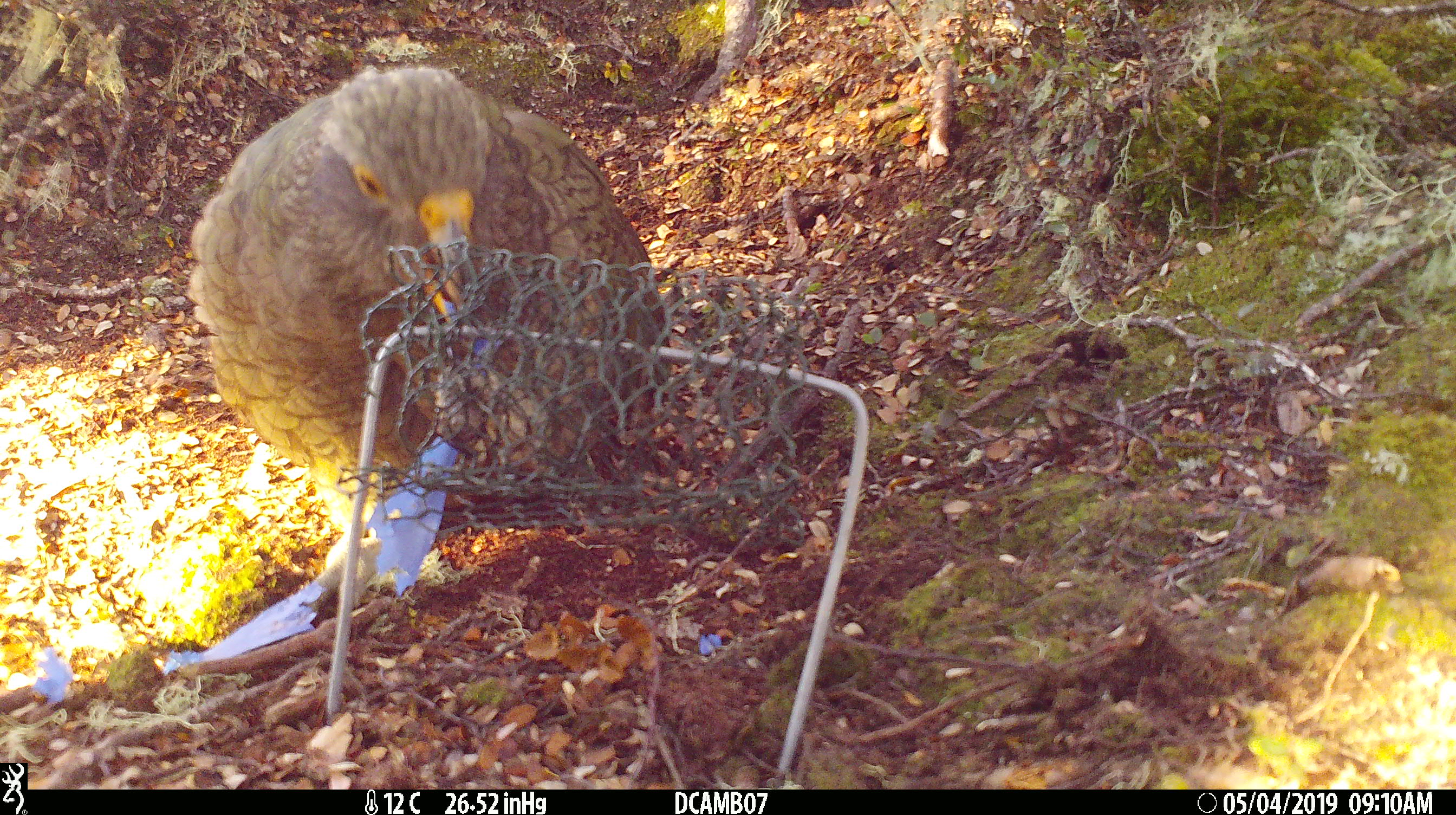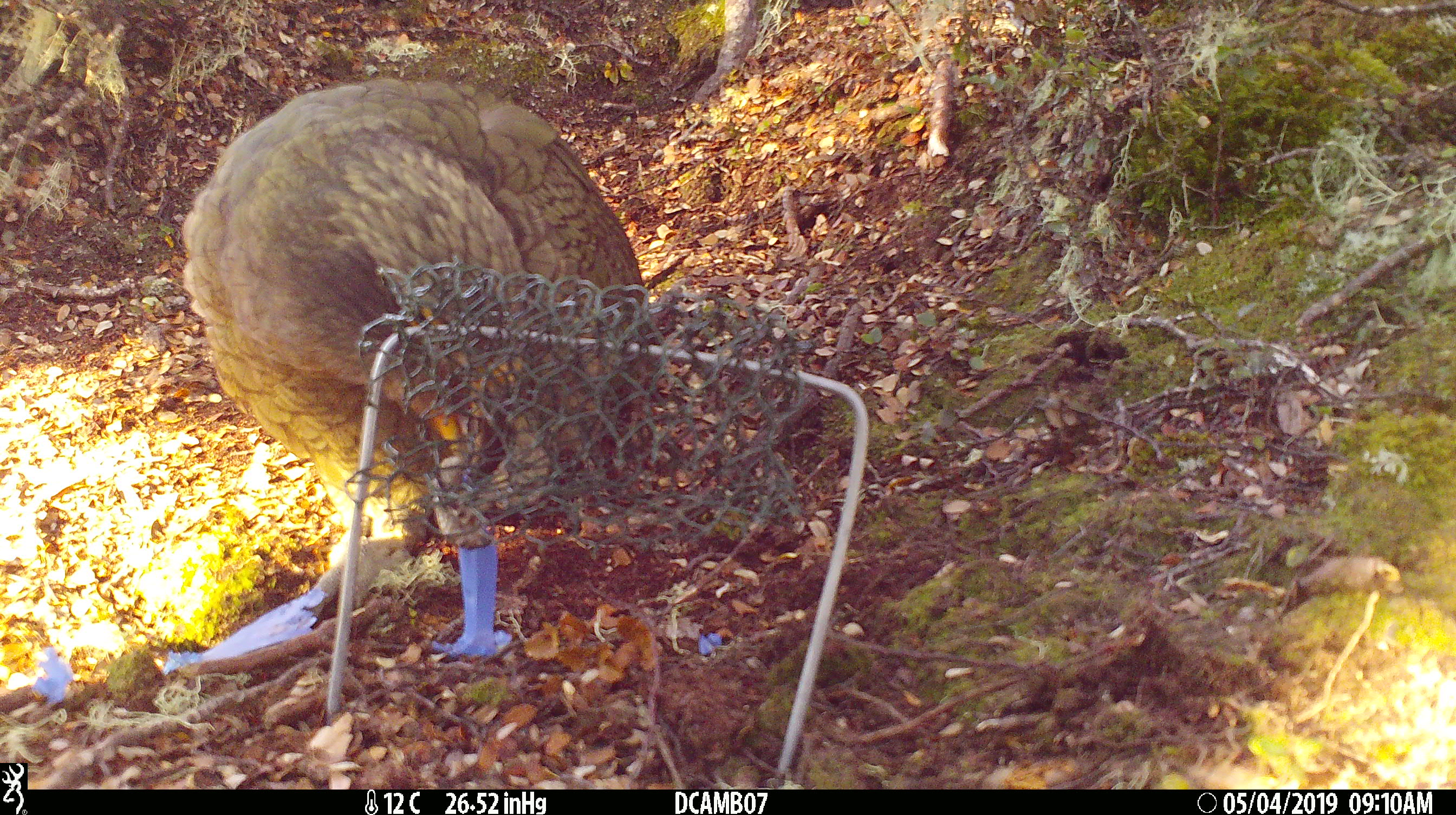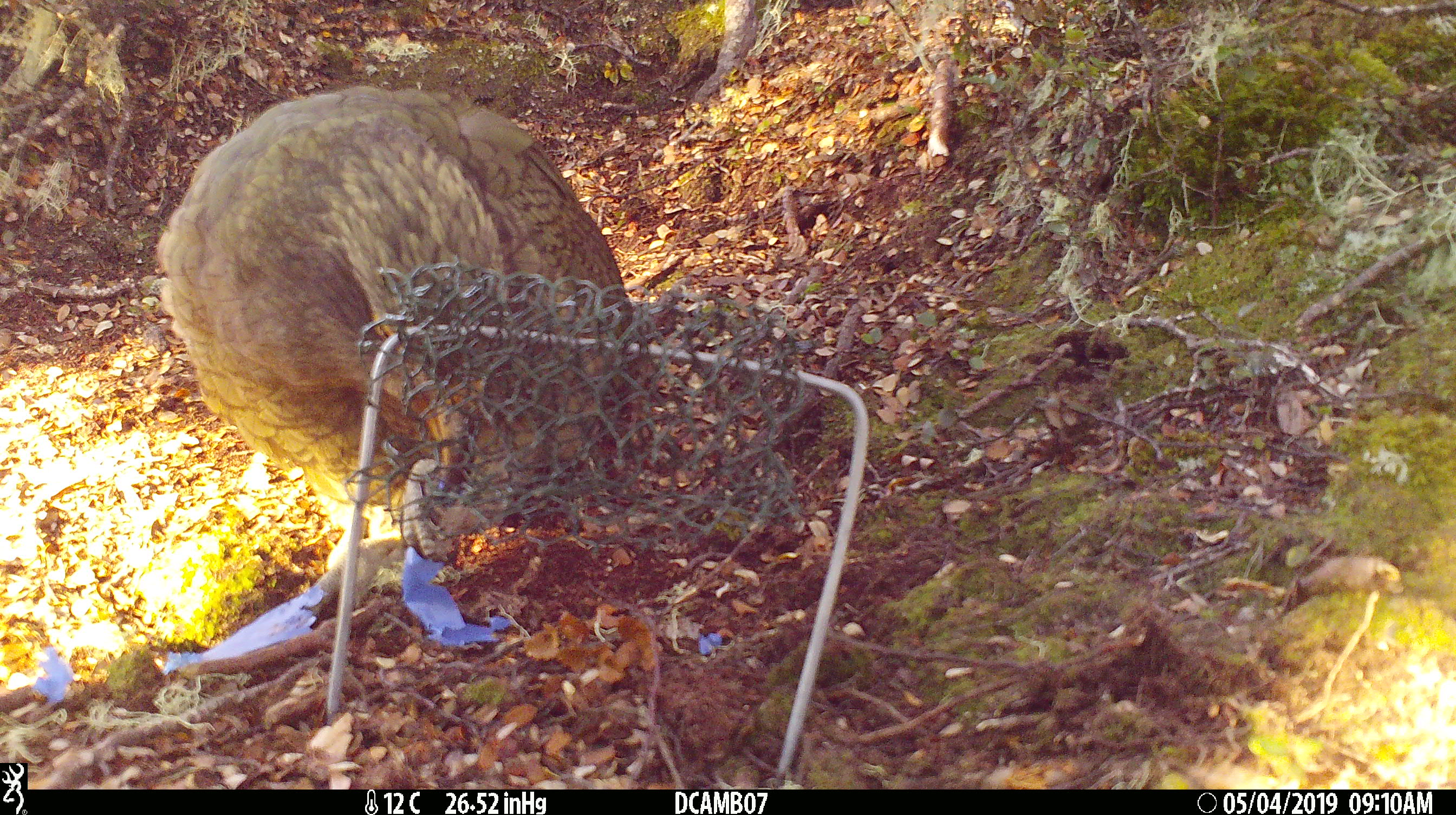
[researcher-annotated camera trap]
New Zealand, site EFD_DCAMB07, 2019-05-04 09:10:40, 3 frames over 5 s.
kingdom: Animalia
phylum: Chordata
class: Aves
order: Psittaciformes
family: Strigopidae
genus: Nestor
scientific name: Nestor notabilis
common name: kea